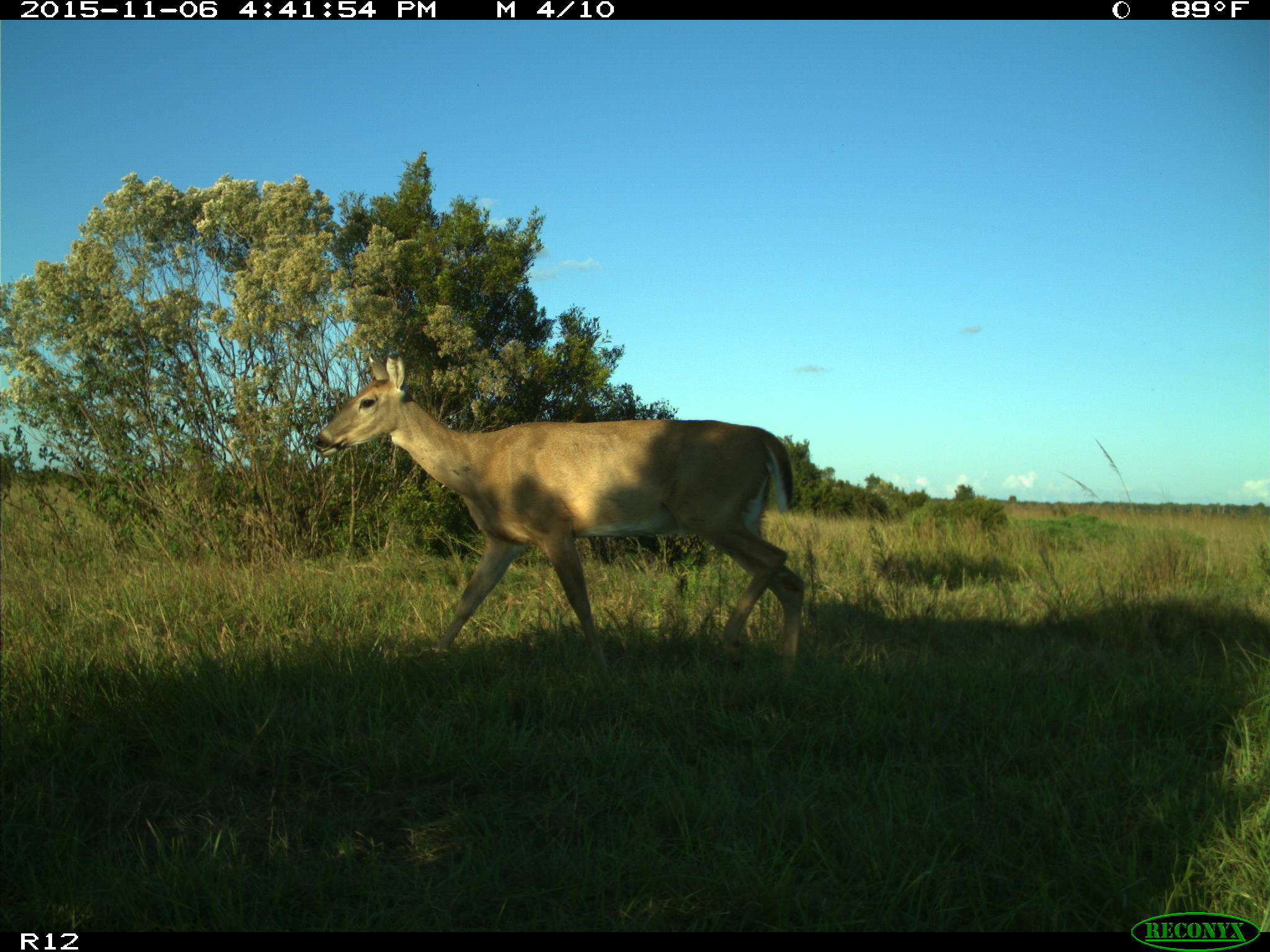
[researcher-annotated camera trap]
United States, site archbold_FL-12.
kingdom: Animalia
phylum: Chordata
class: Mammalia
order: Artiodactyla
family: Cervidae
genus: Odocoileus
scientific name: Odocoileus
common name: deer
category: unidentified deer